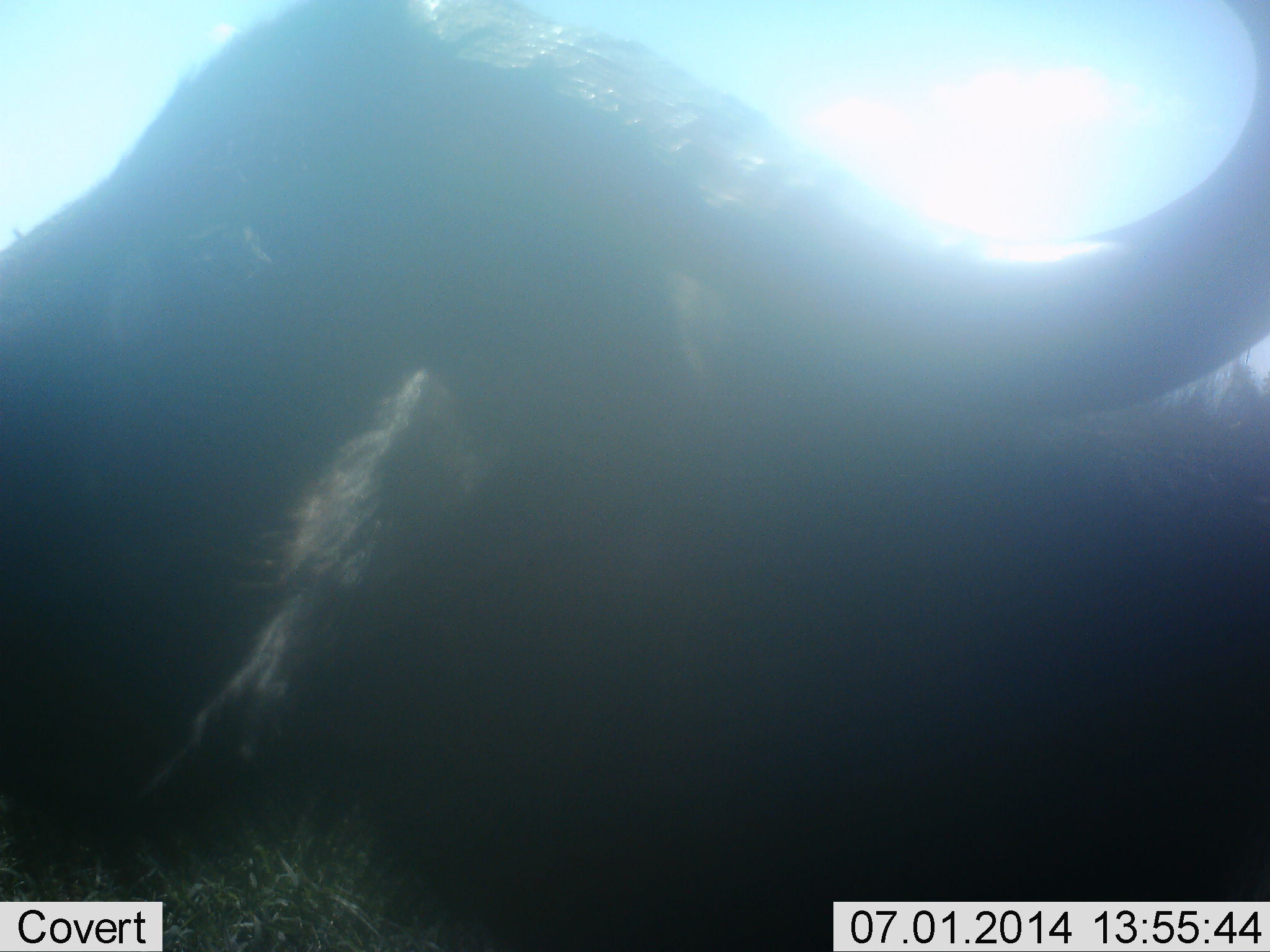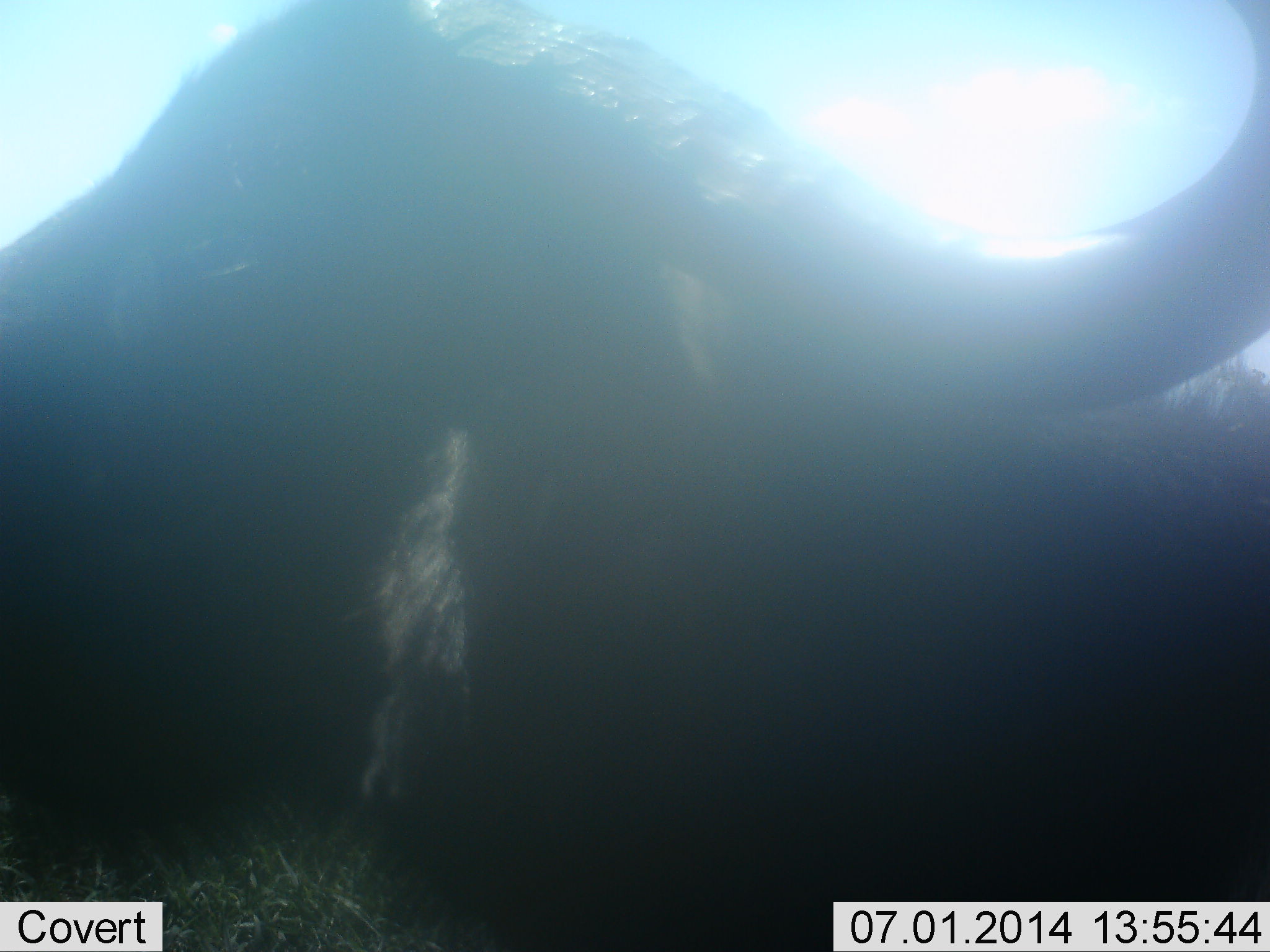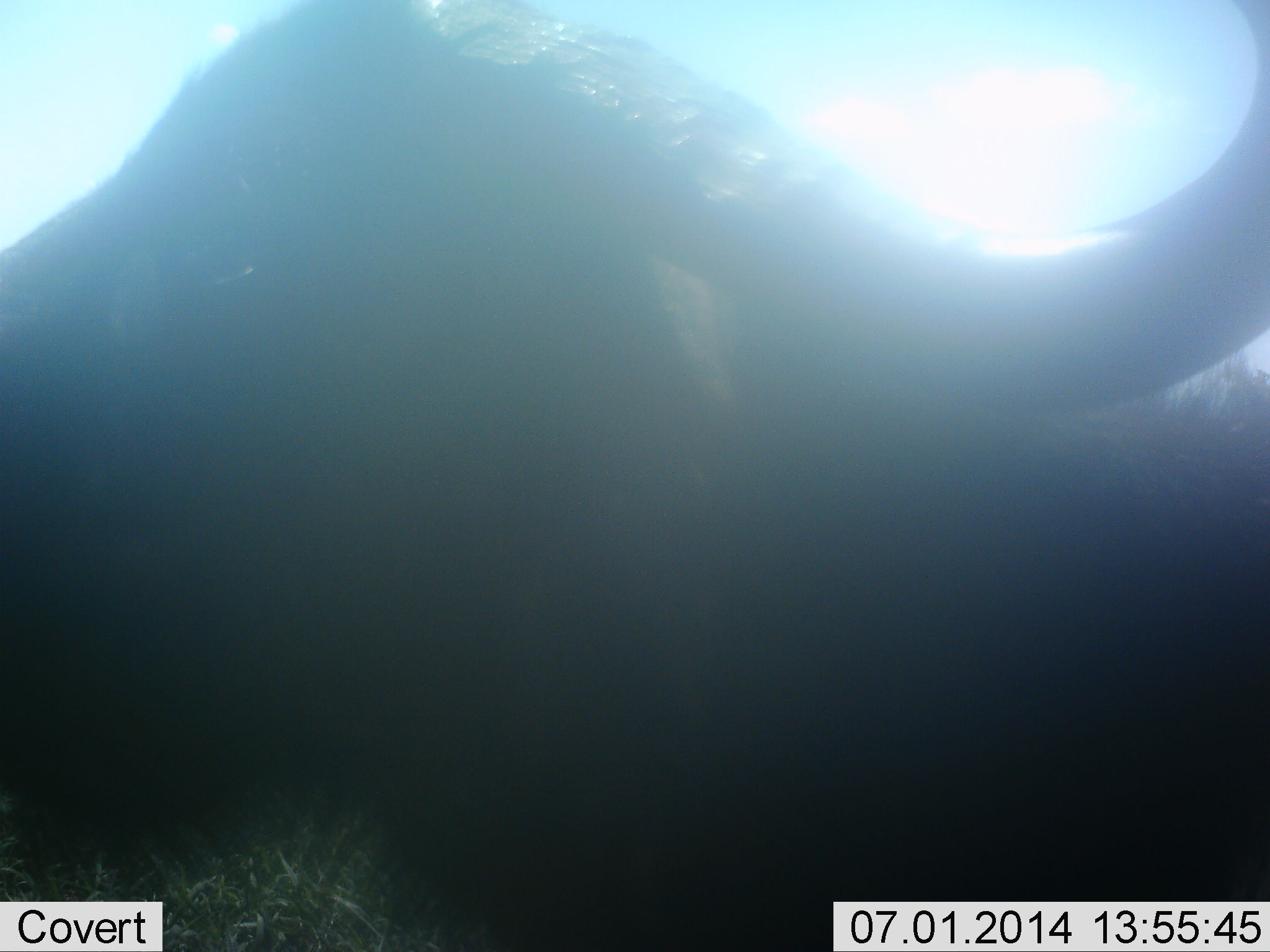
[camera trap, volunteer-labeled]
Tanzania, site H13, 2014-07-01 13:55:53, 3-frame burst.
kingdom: Animalia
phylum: Chordata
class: Mammalia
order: Artiodactyla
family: Bovidae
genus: Connochaetes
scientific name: Connochaetes taurinus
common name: blue wildebeest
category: wildebeest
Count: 1.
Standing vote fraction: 90%.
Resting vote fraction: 10%.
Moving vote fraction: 0%.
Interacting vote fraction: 0%.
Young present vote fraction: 0%.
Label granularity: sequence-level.